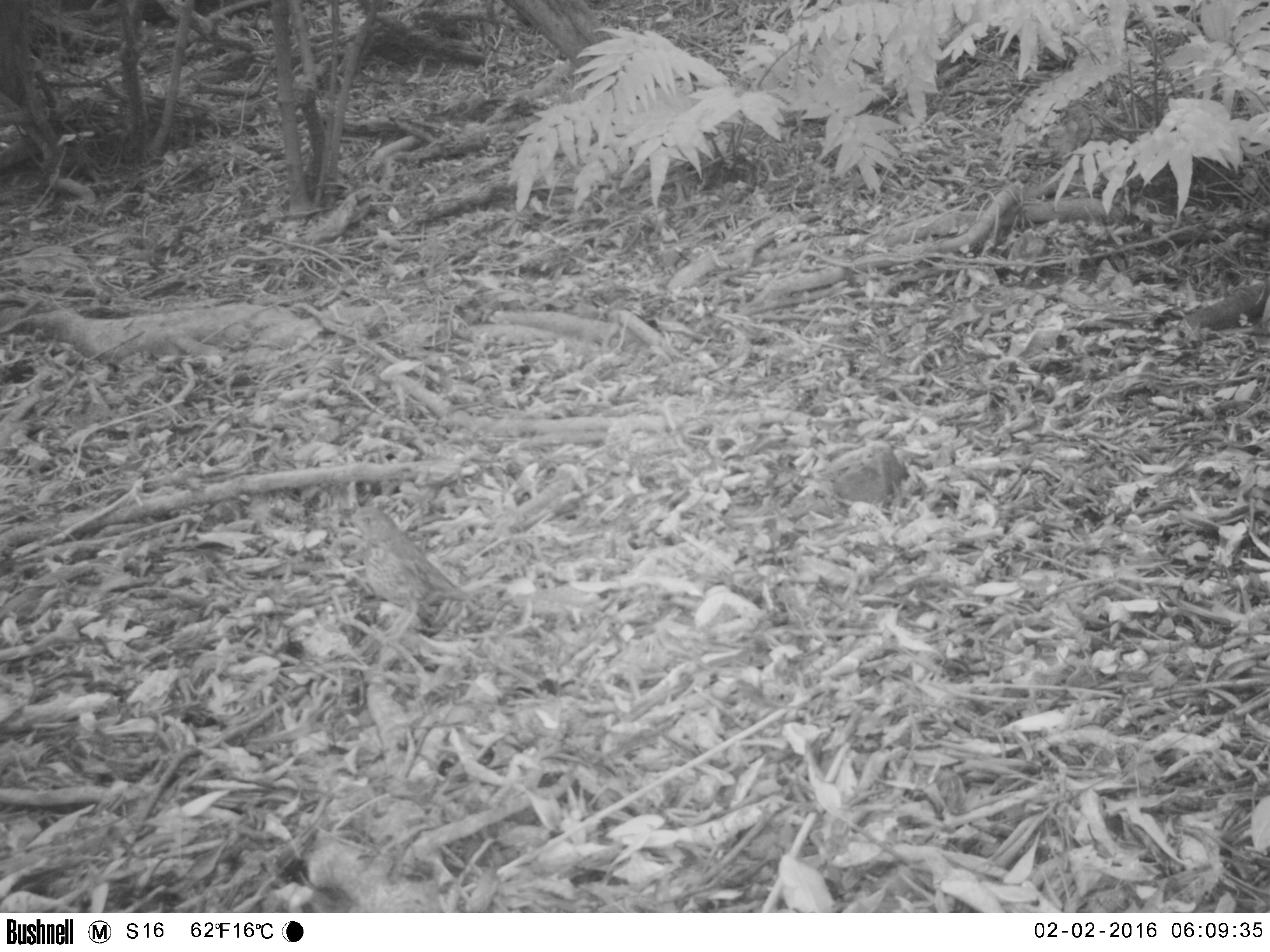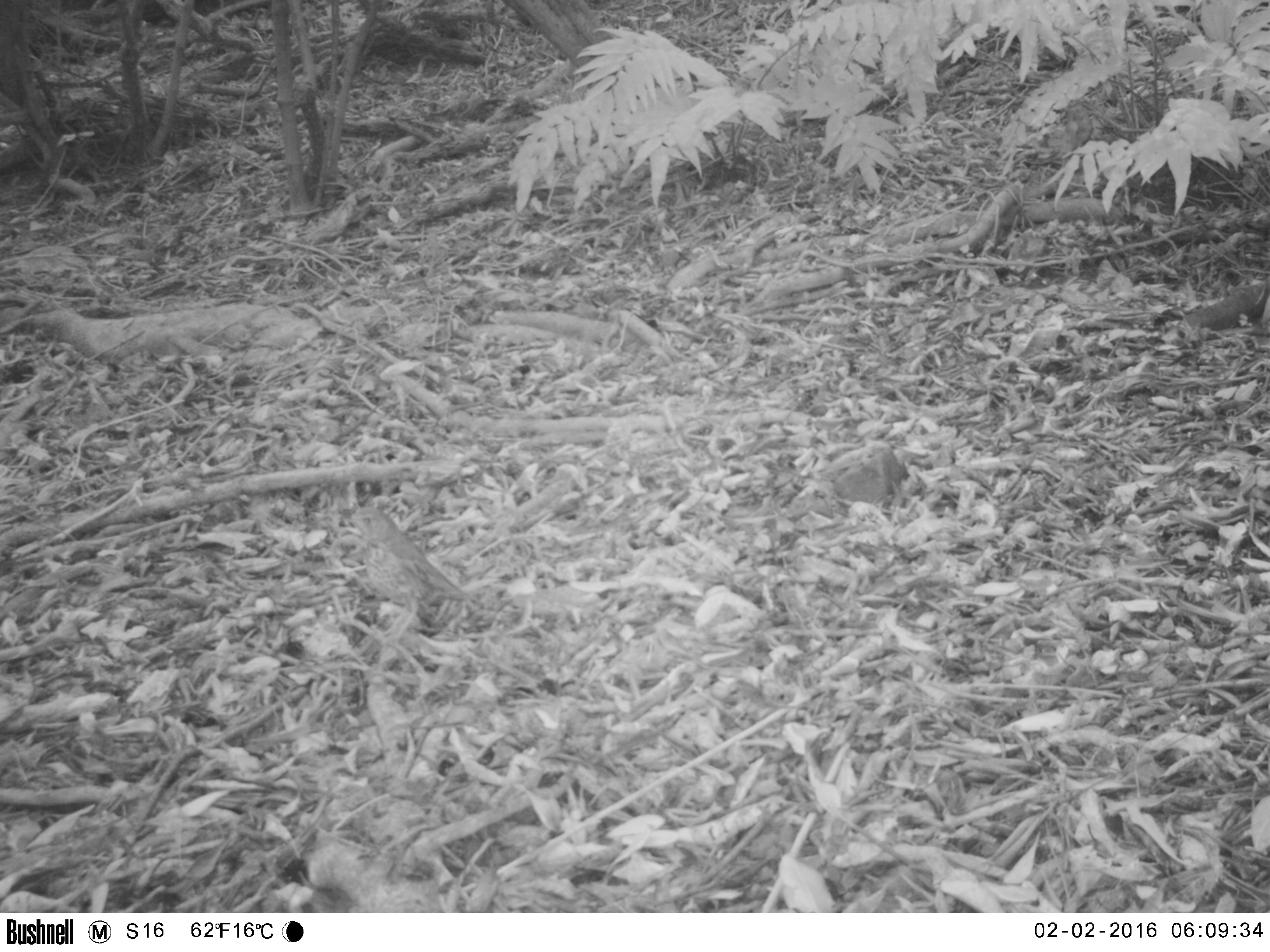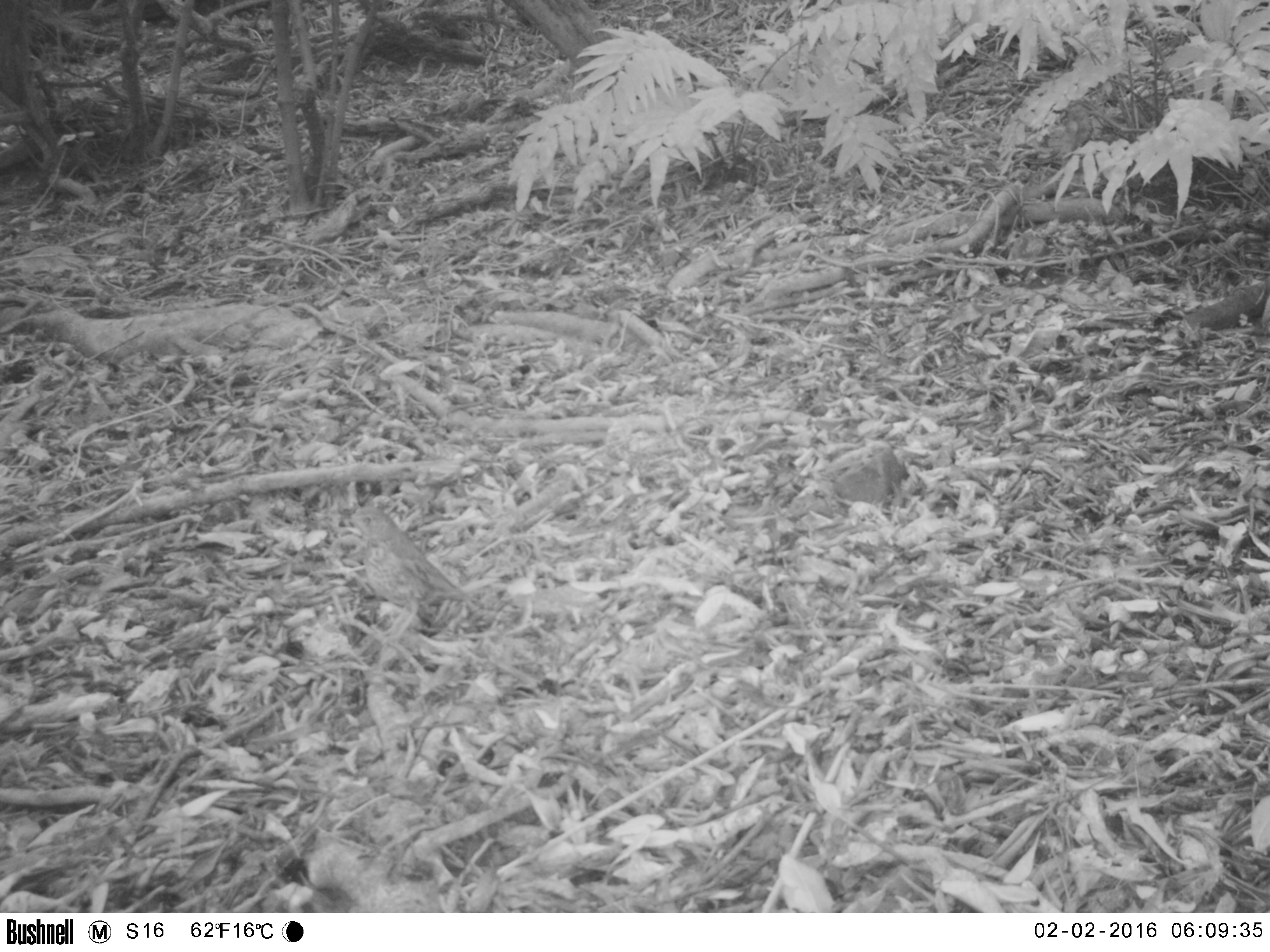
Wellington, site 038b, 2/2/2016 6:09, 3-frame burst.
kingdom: Animalia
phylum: Chordata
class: Aves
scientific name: Aves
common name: bird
Bird (Aves).